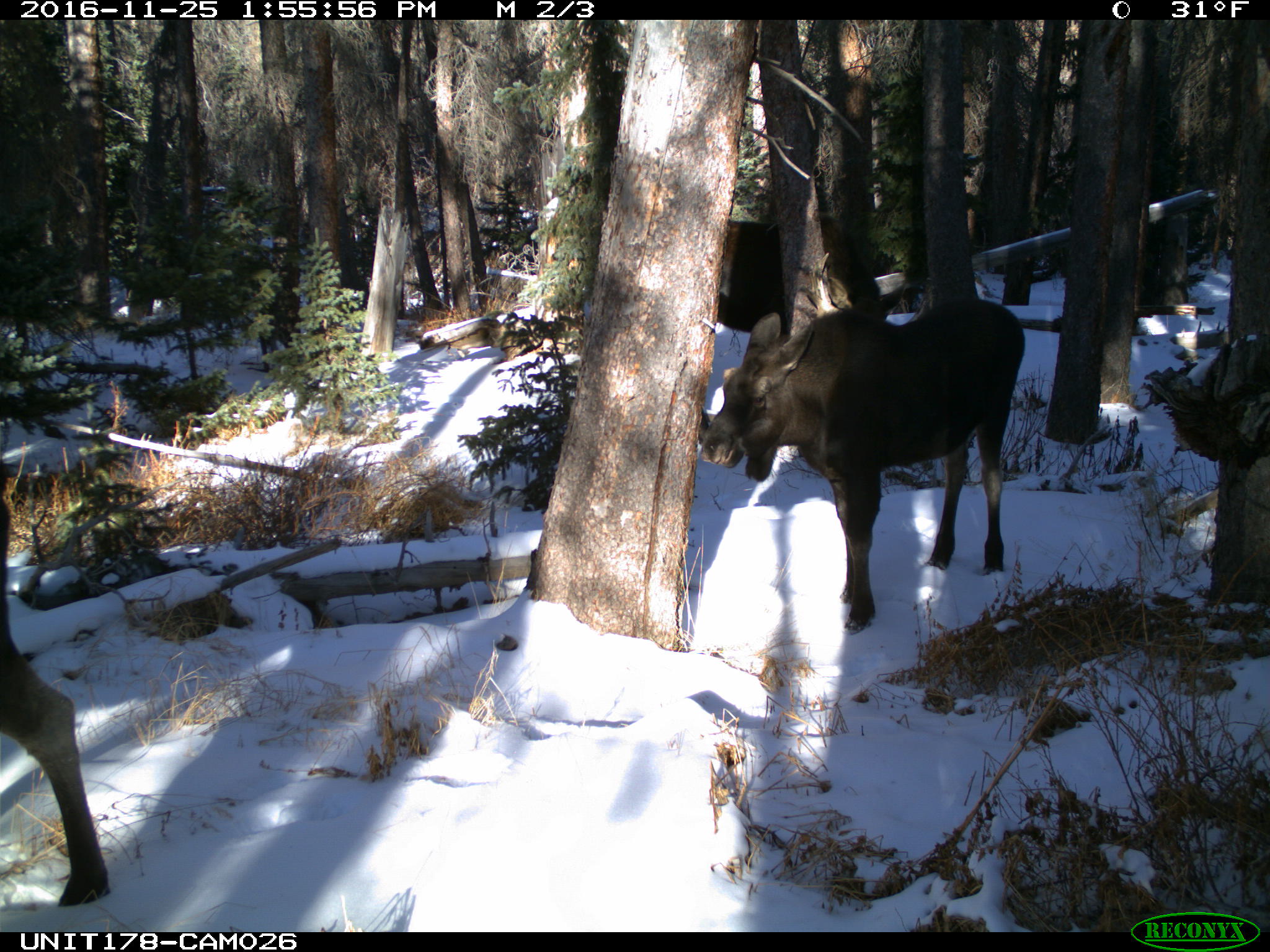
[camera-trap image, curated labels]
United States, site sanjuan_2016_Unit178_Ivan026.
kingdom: Animalia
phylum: Chordata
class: Mammalia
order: Artiodactyla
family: Cervidae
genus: Alces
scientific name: Alces alces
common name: moose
Alces alces (moose).